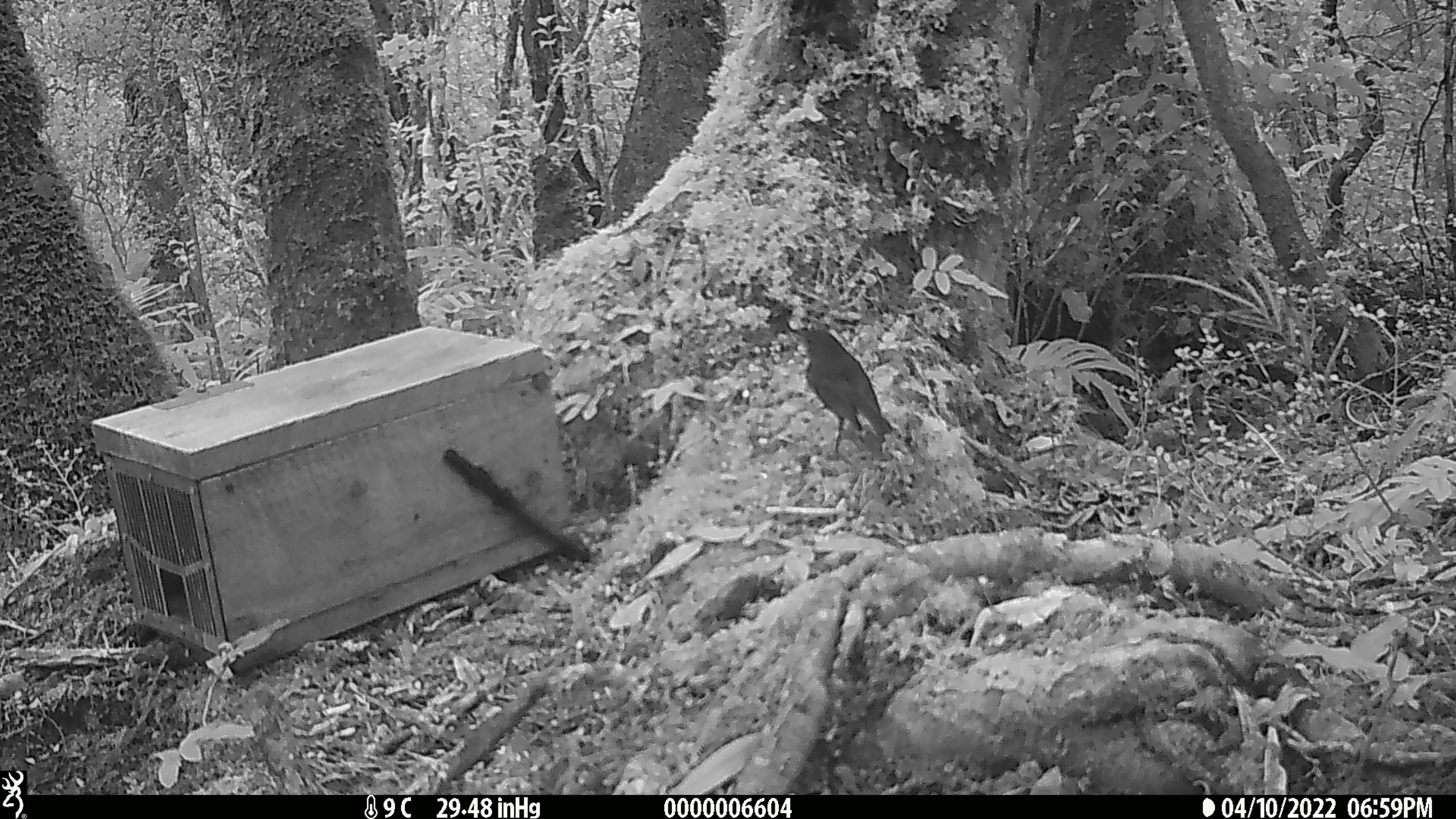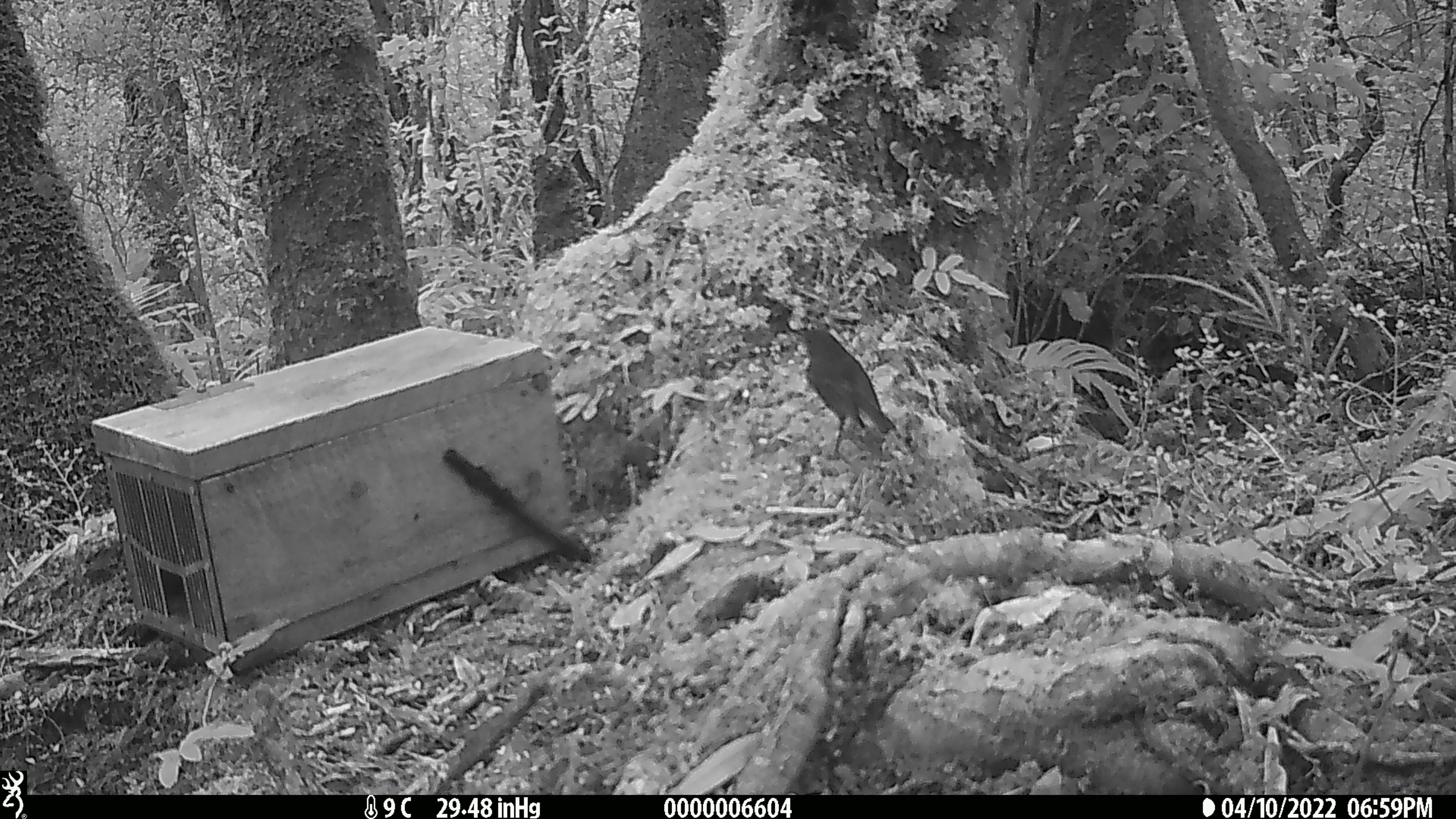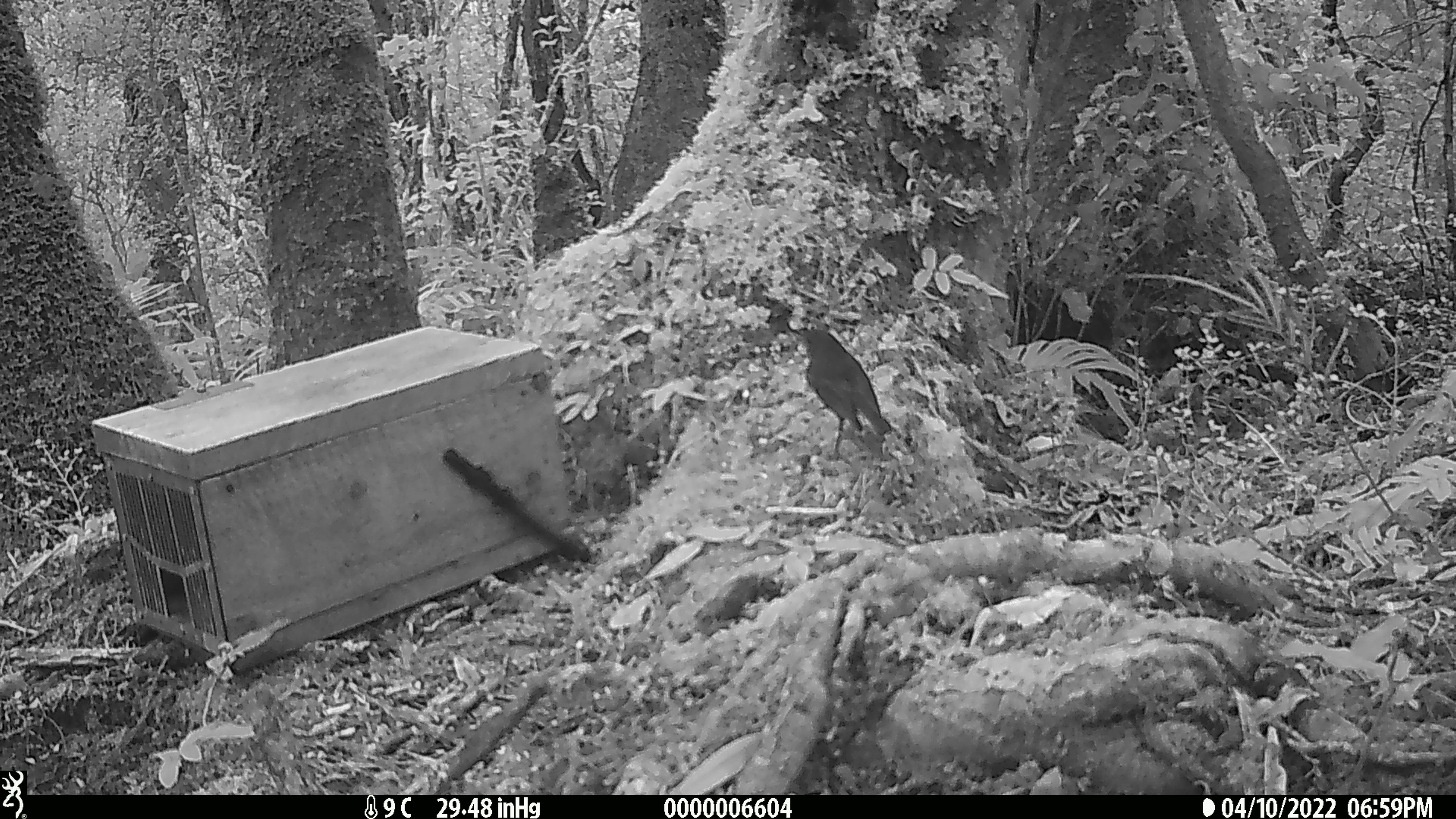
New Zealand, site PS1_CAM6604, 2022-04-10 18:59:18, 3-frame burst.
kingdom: Animalia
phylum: Chordata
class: Aves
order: Passeriformes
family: Petroicidae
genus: Petroica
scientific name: Petroica australis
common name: new zealand robin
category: robin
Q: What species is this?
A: Robin (new zealand robin) (Petroica australis).